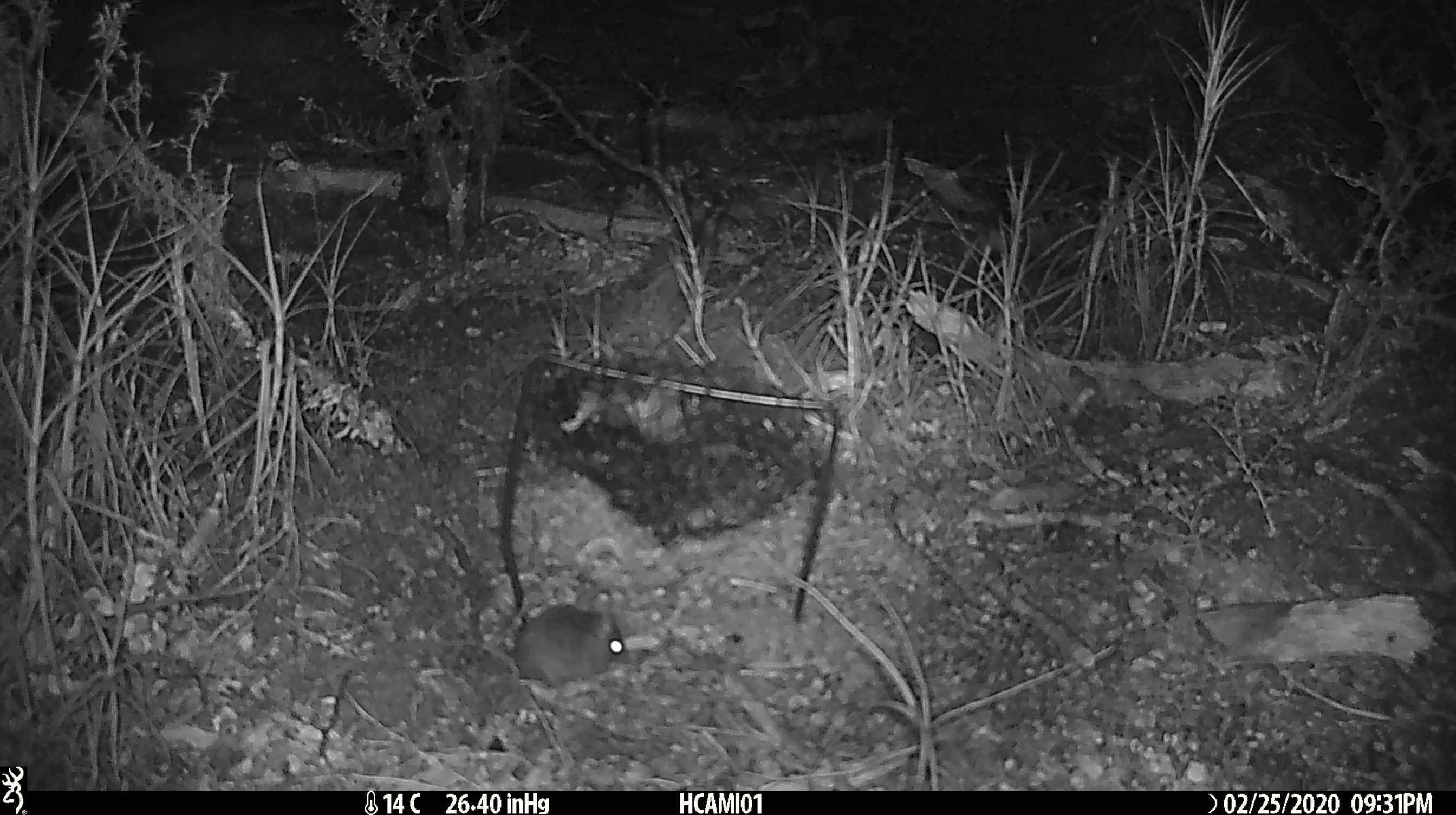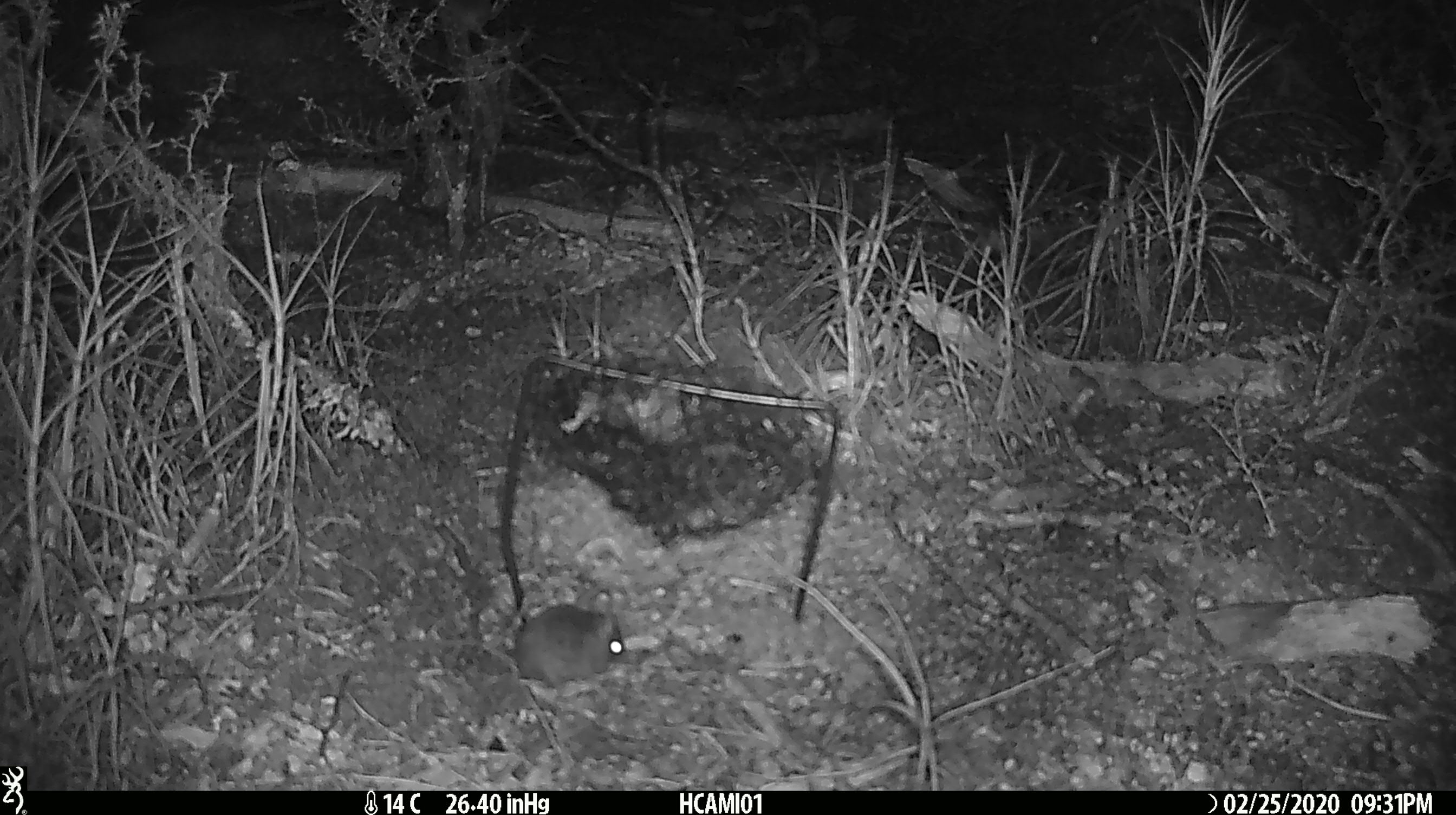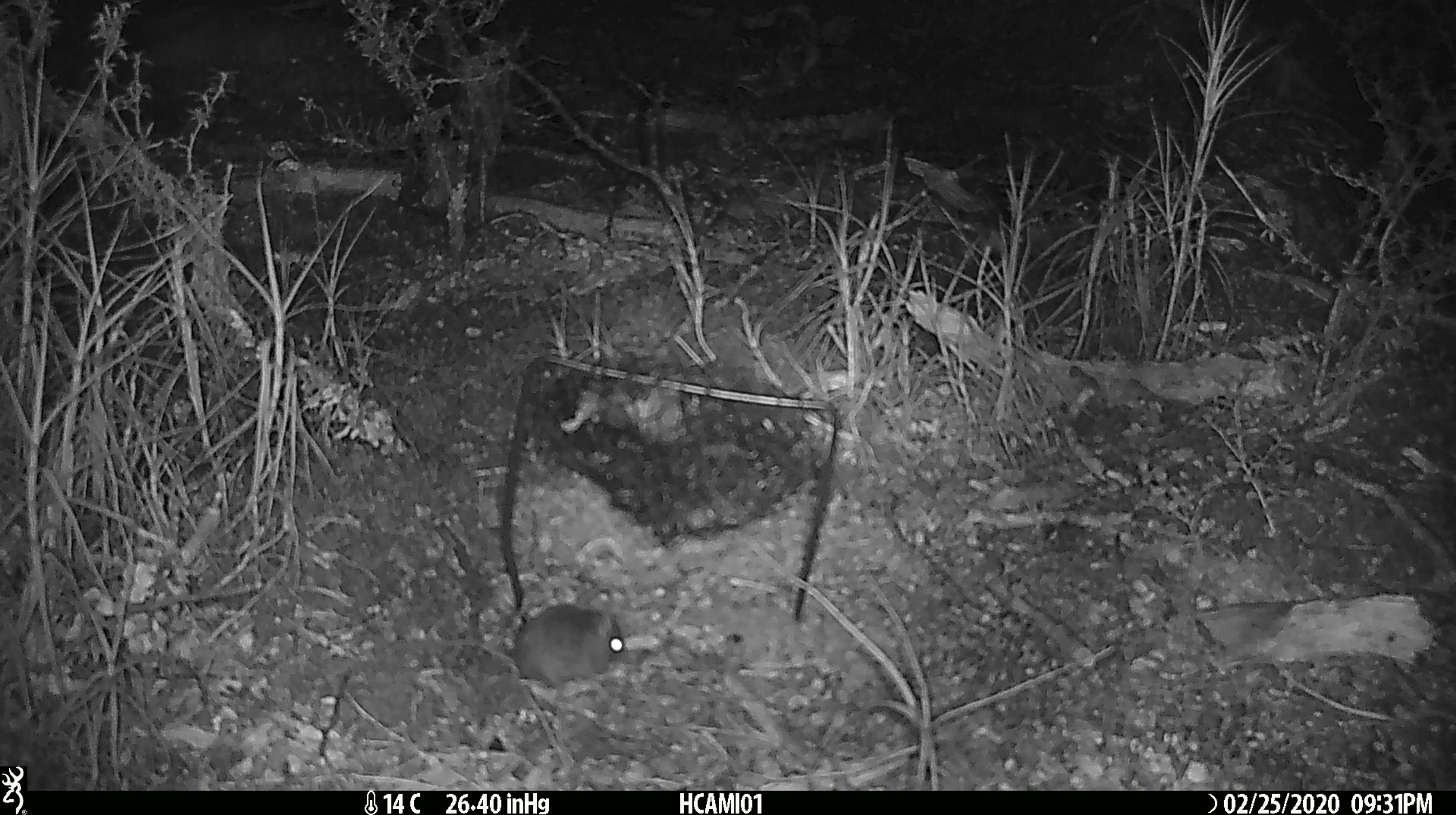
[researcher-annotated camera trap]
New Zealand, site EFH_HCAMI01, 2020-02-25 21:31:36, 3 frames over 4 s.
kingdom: Animalia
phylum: Chordata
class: Mammalia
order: Rodentia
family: Muridae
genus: Mus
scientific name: Mus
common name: mouse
Mouse (Mus).